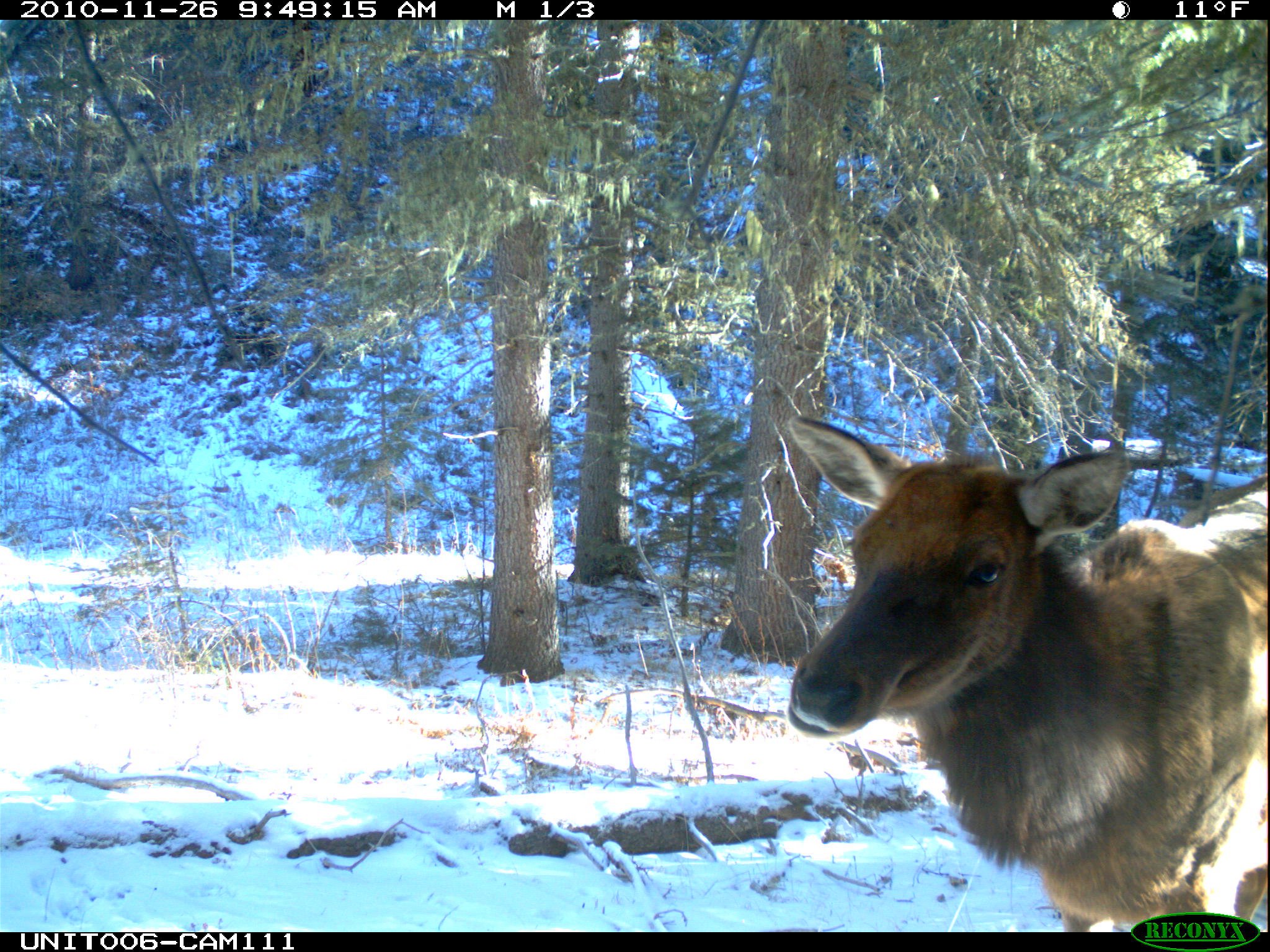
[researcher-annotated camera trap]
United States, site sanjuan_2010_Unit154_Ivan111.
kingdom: Animalia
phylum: Chordata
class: Mammalia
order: Artiodactyla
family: Cervidae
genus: Cervus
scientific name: Cervus elaphus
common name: red deer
Cervus elaphus (red deer).